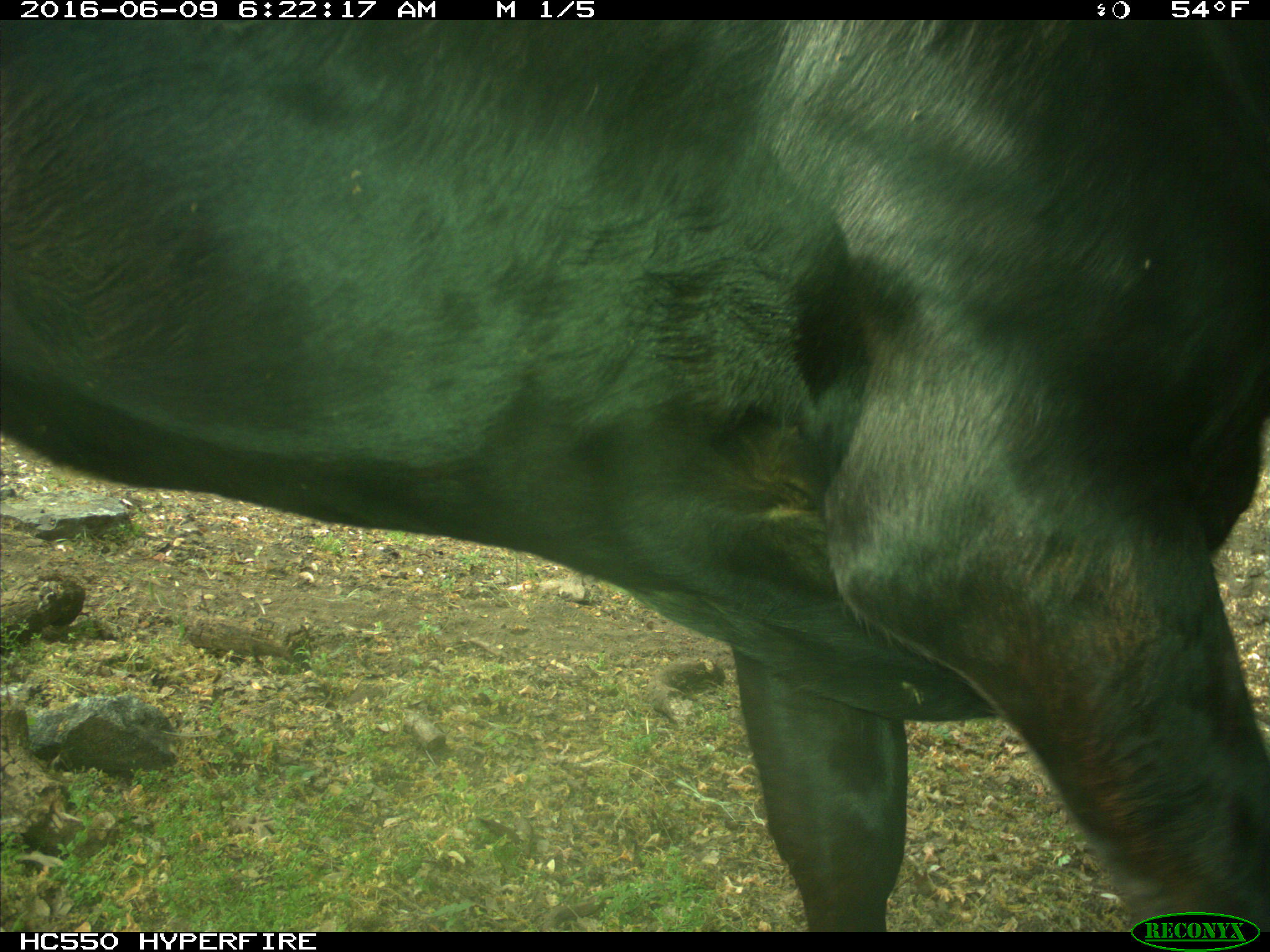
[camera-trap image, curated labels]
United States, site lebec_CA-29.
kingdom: Animalia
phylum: Chordata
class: Mammalia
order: Artiodactyla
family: Bovidae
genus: Bos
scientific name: Bos taurus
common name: domestic cow